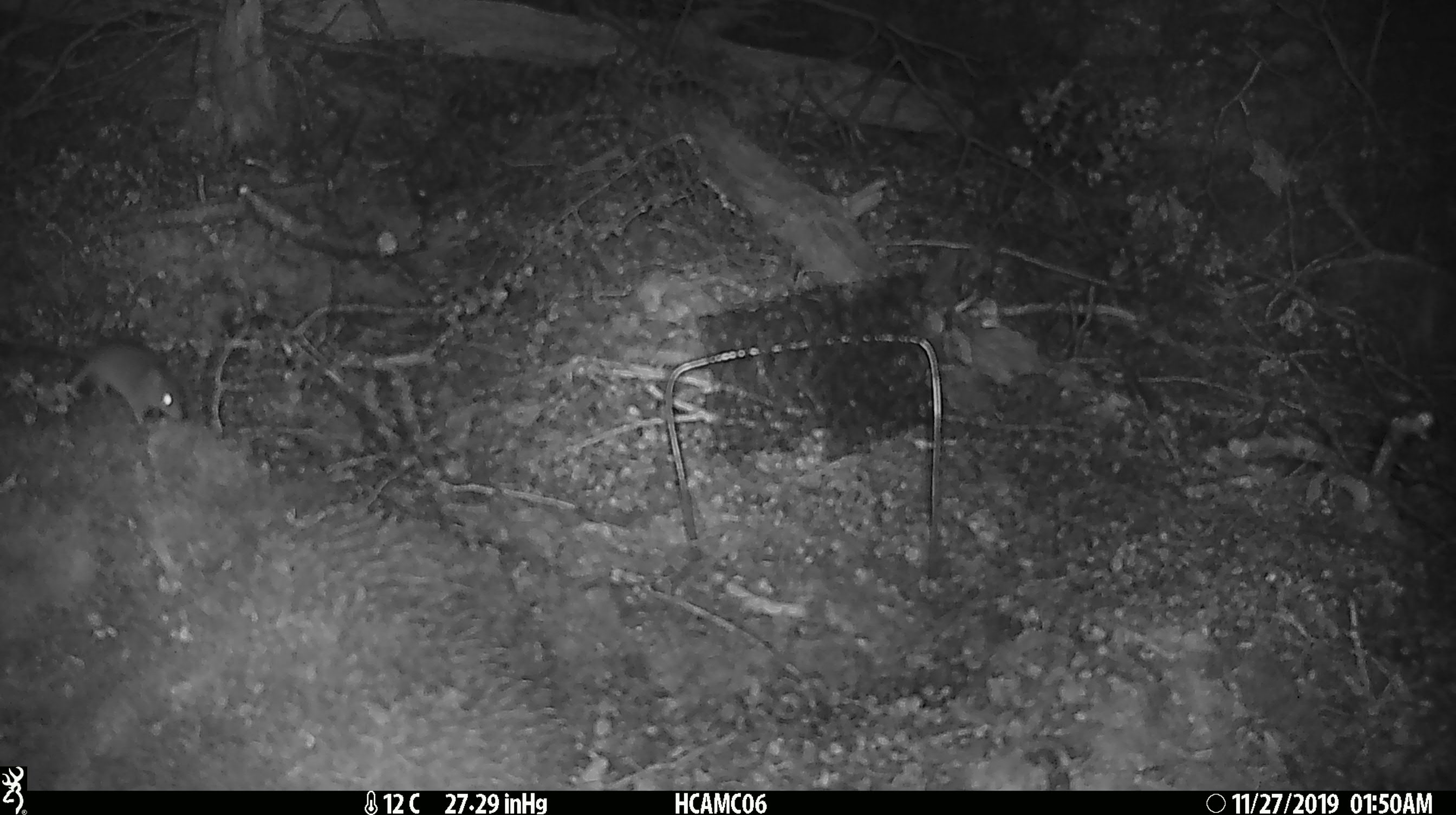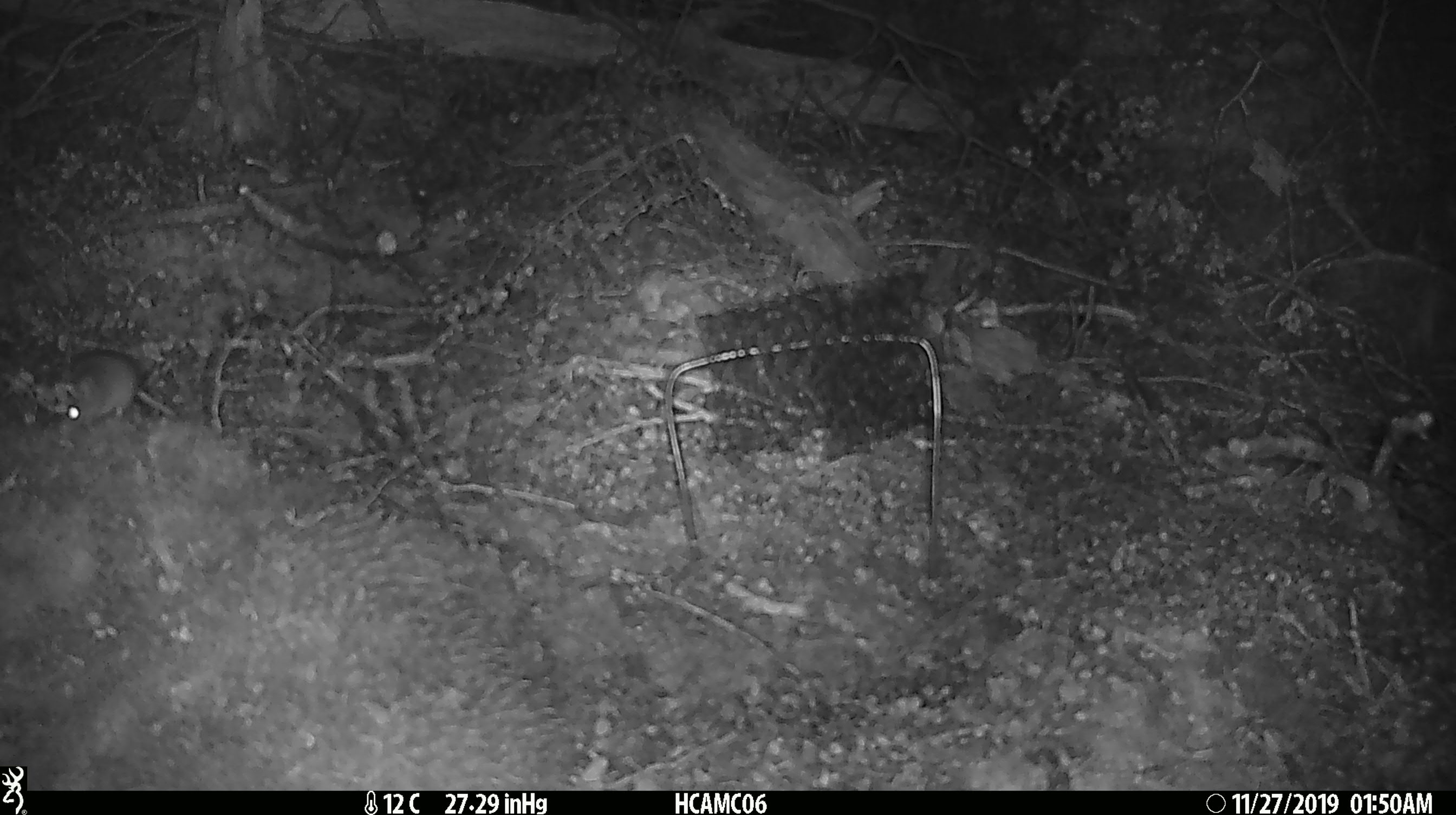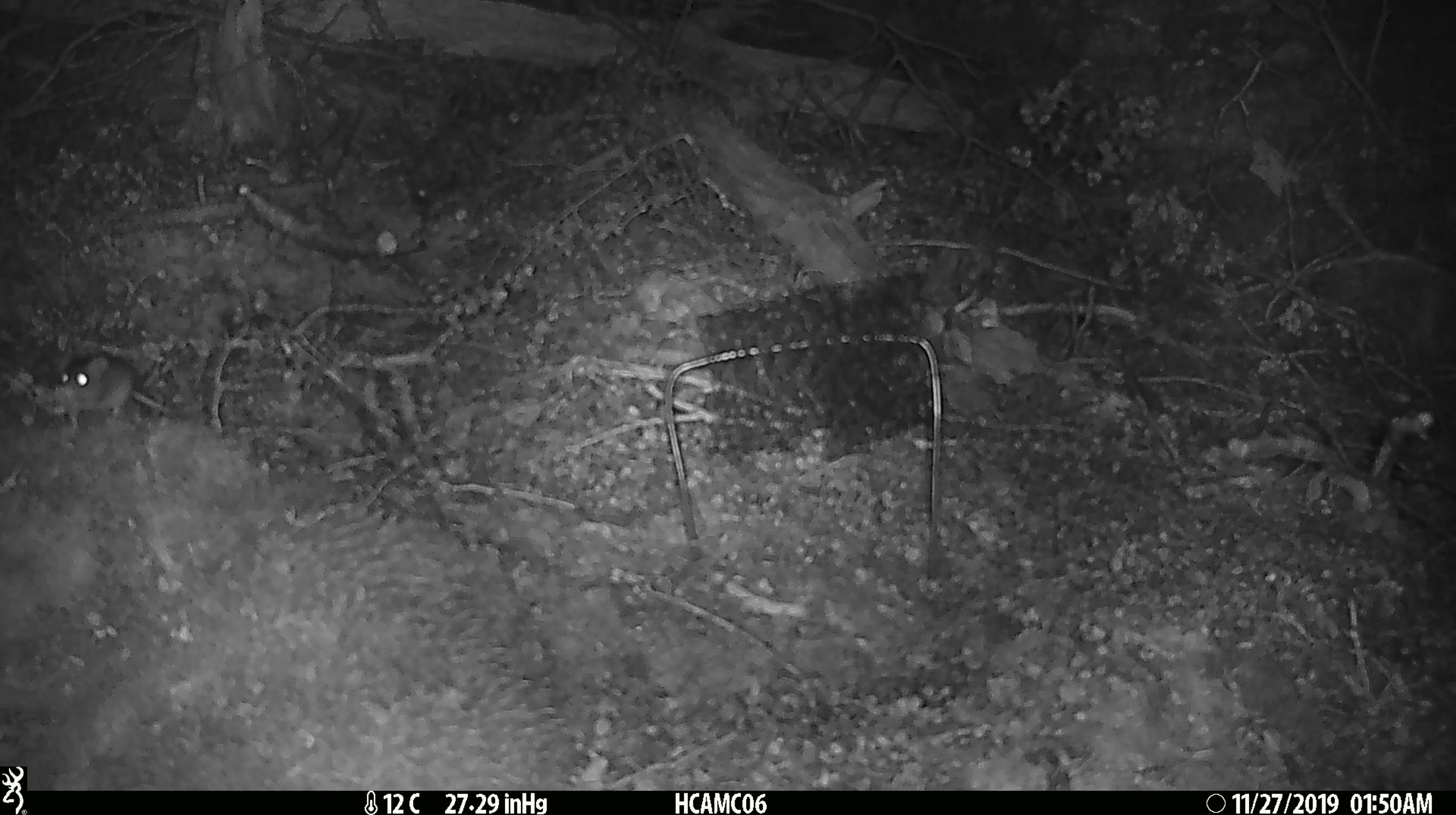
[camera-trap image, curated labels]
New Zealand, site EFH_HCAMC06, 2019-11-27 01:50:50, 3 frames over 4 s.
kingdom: Animalia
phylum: Chordata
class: Mammalia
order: Rodentia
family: Muridae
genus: Mus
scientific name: Mus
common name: mouse